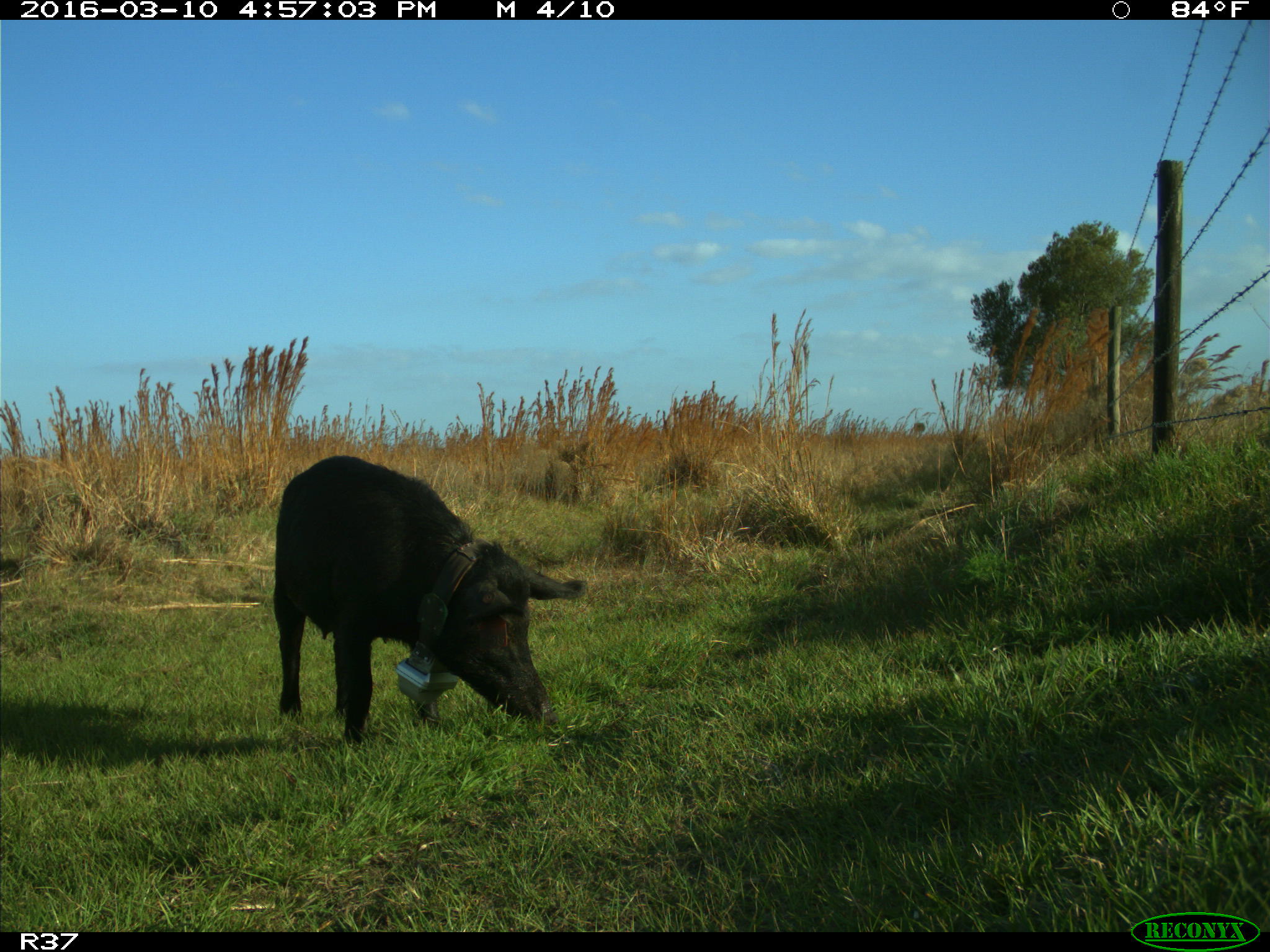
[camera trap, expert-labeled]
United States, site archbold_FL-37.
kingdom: Animalia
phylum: Chordata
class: Mammalia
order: Artiodactyla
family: Suidae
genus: Sus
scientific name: Sus scrofa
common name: wild boar